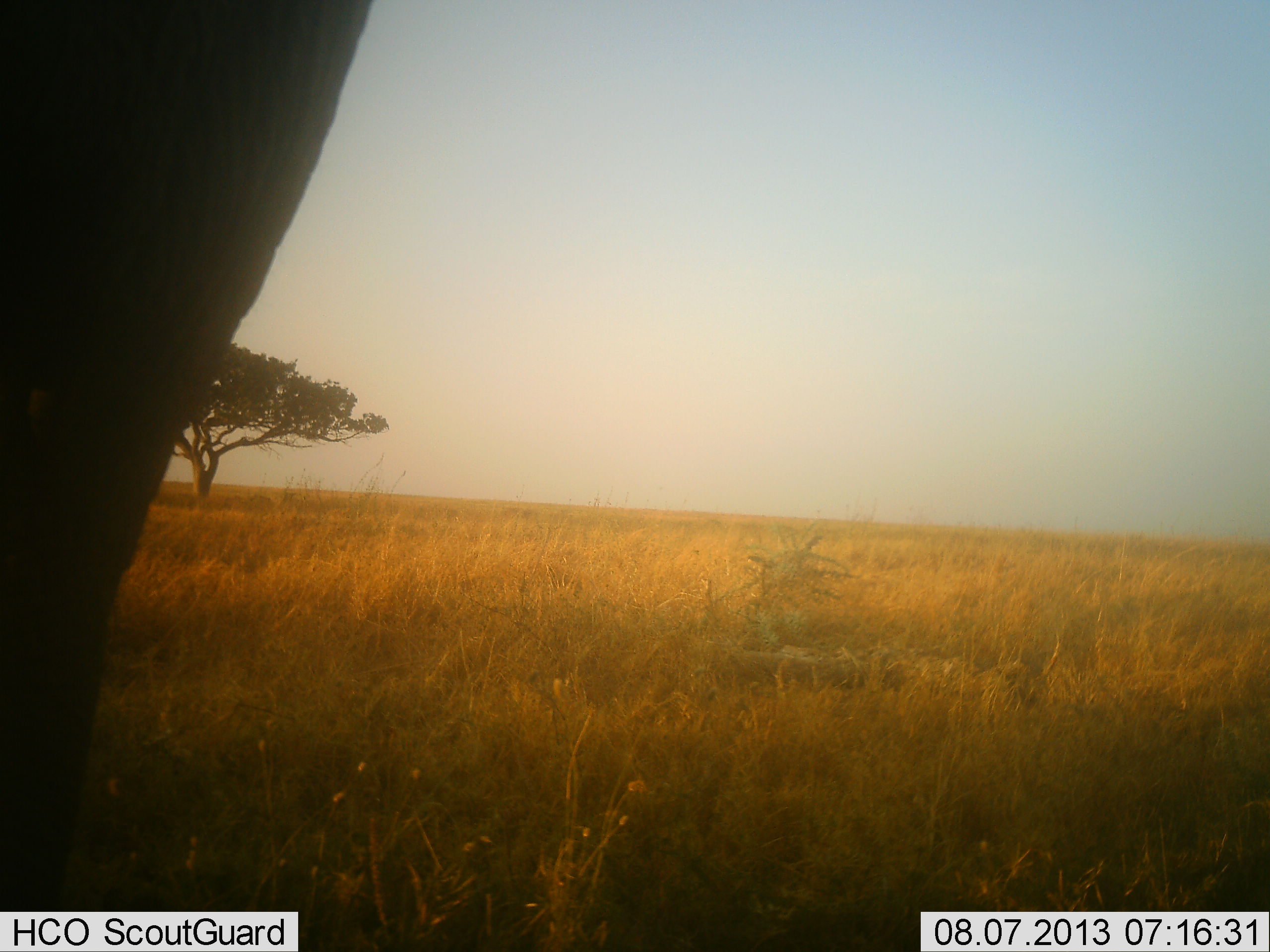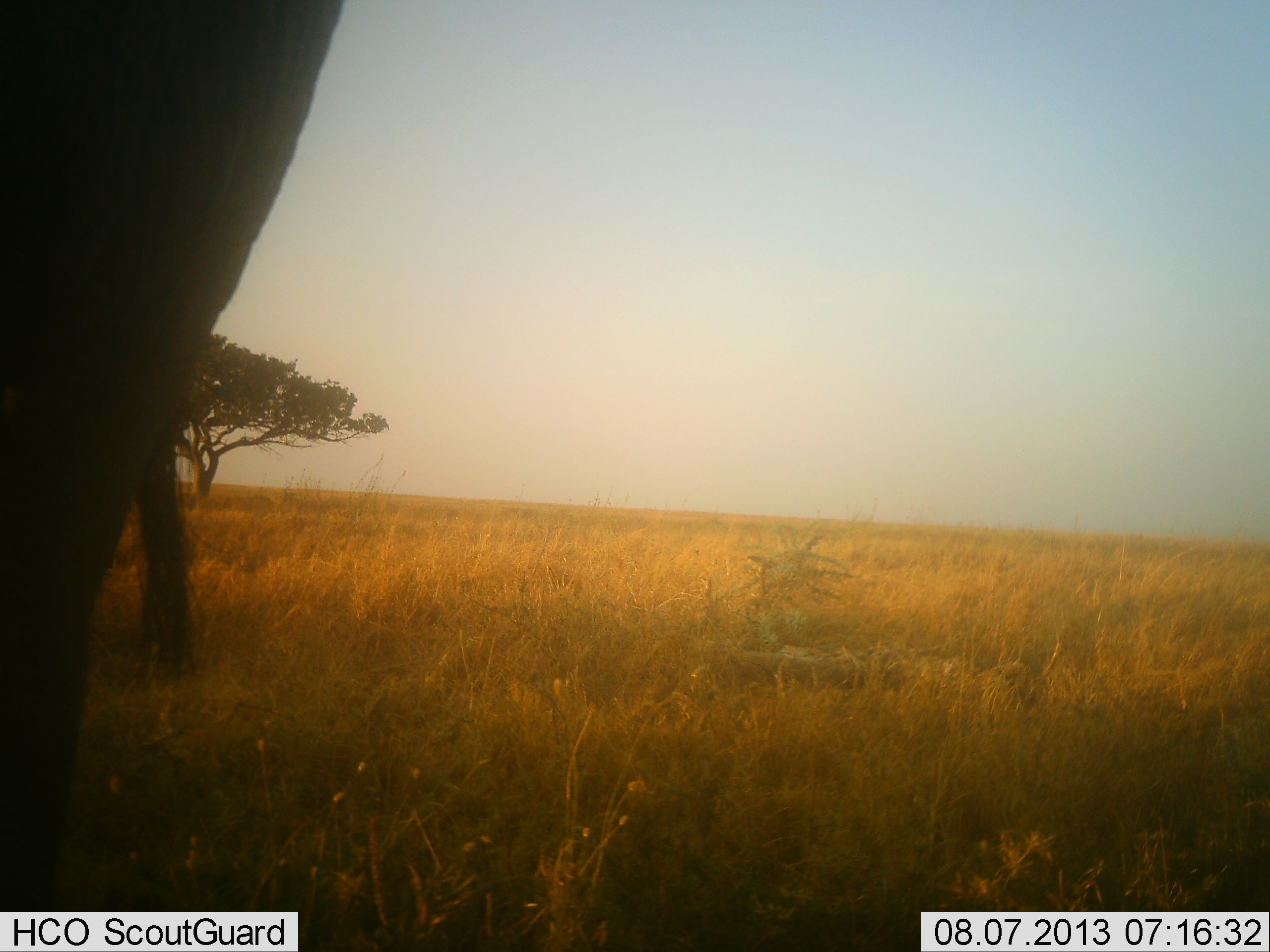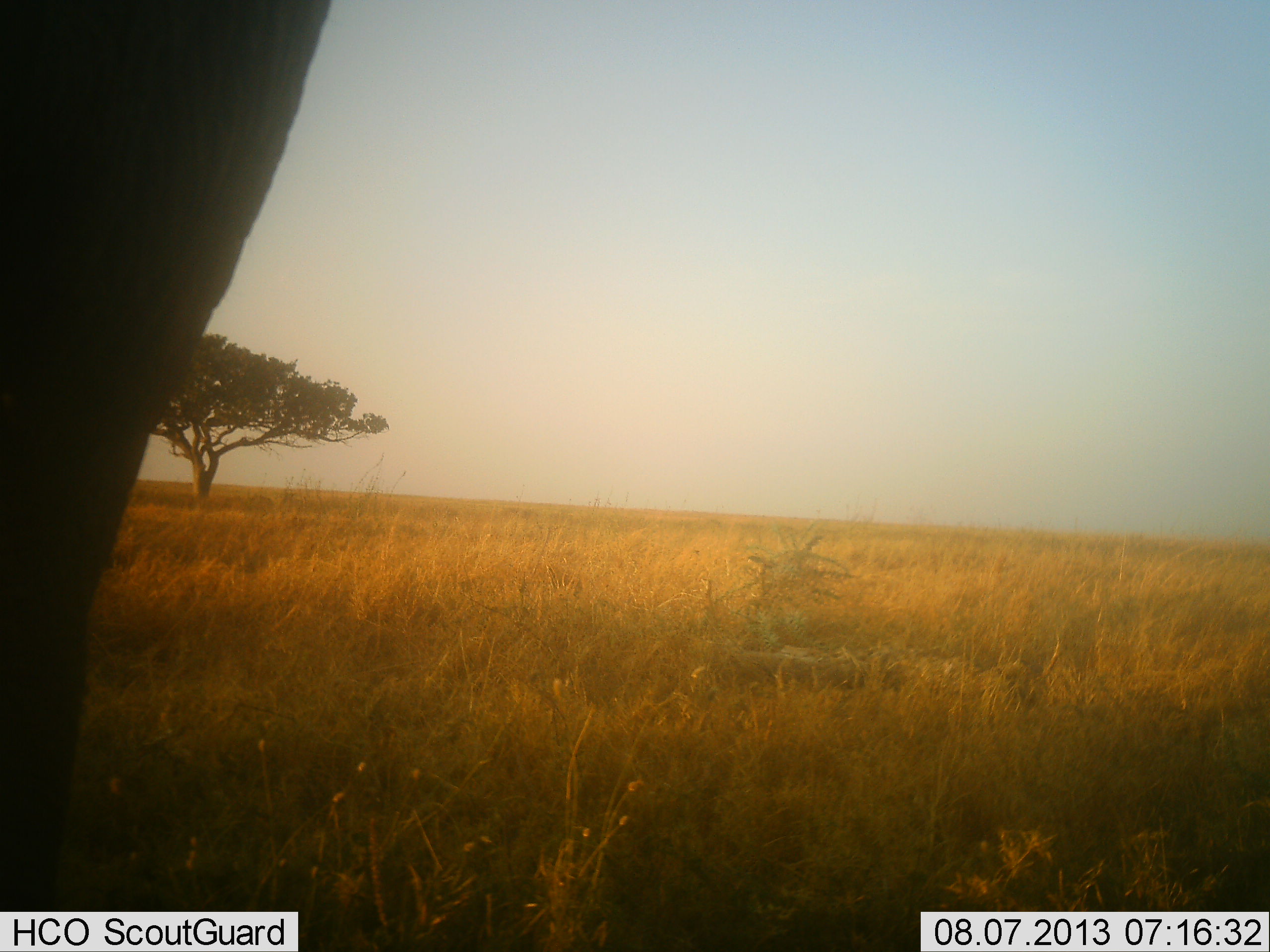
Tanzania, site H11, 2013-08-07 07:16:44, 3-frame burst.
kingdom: Animalia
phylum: Chordata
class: Mammalia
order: Proboscidea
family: Elephantidae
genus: Loxodonta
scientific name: Loxodonta africana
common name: african bush elephant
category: elephant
Elephant (african bush elephant) (Loxodonta africana), count 1. Behavior (volunteer vote fractions): standing 90%, resting 0%, moving 10%, interacting 0%. Young present (vote fraction): 0%. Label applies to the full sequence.